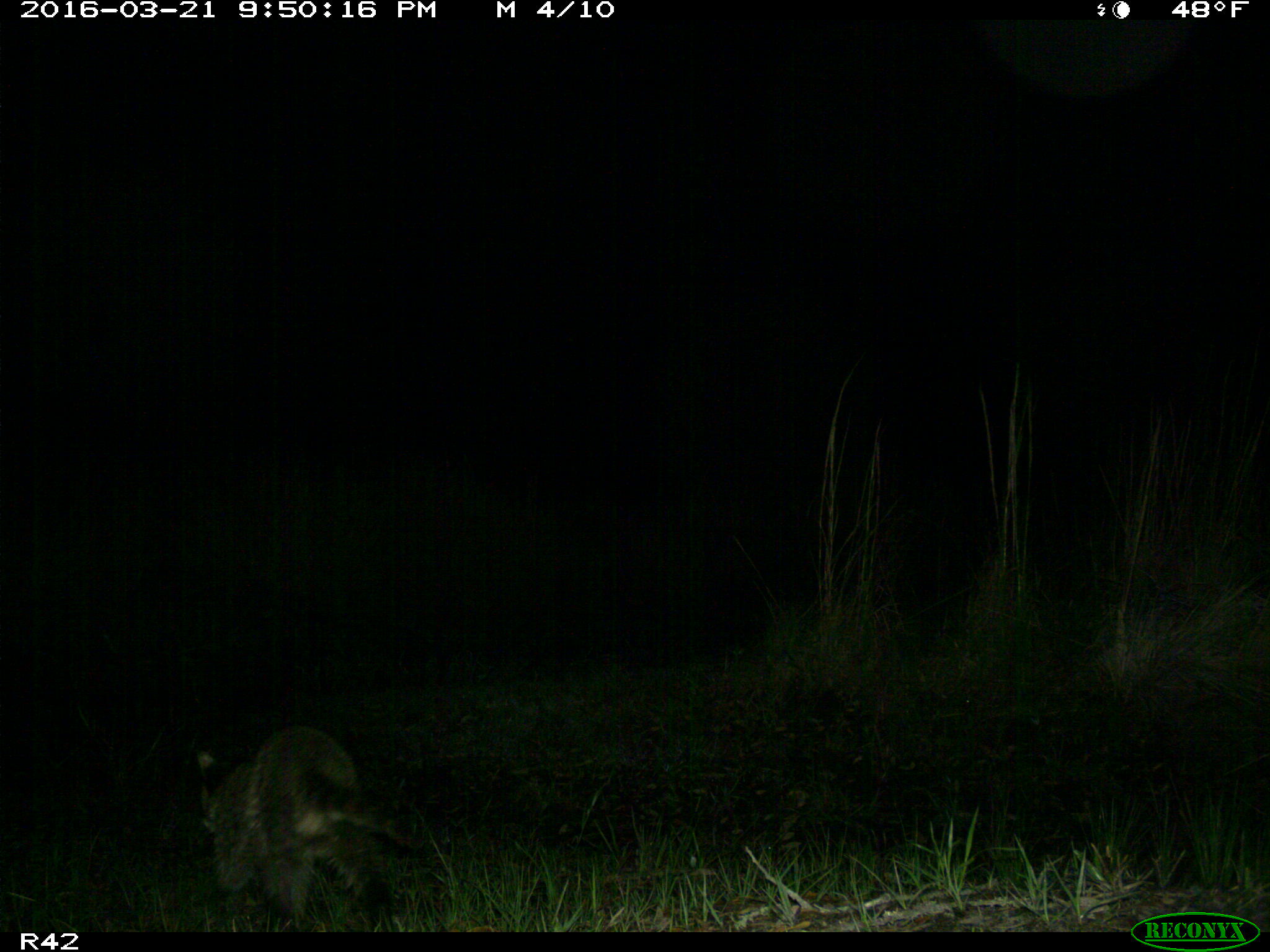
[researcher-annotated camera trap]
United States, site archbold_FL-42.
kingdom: Animalia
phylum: Chordata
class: Mammalia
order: Carnivora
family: Procyonidae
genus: Procyon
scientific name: Procyon lotor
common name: common raccoon